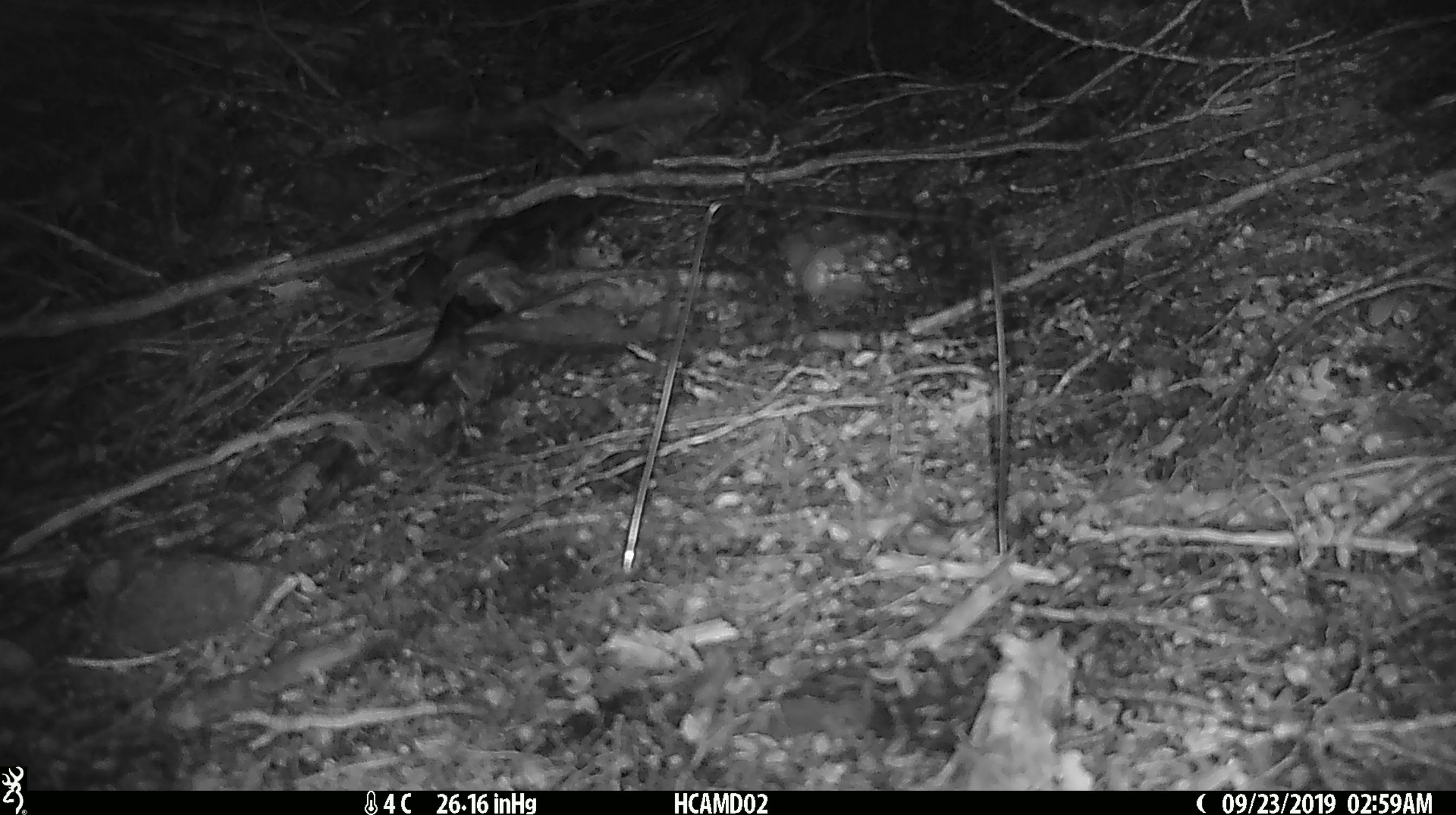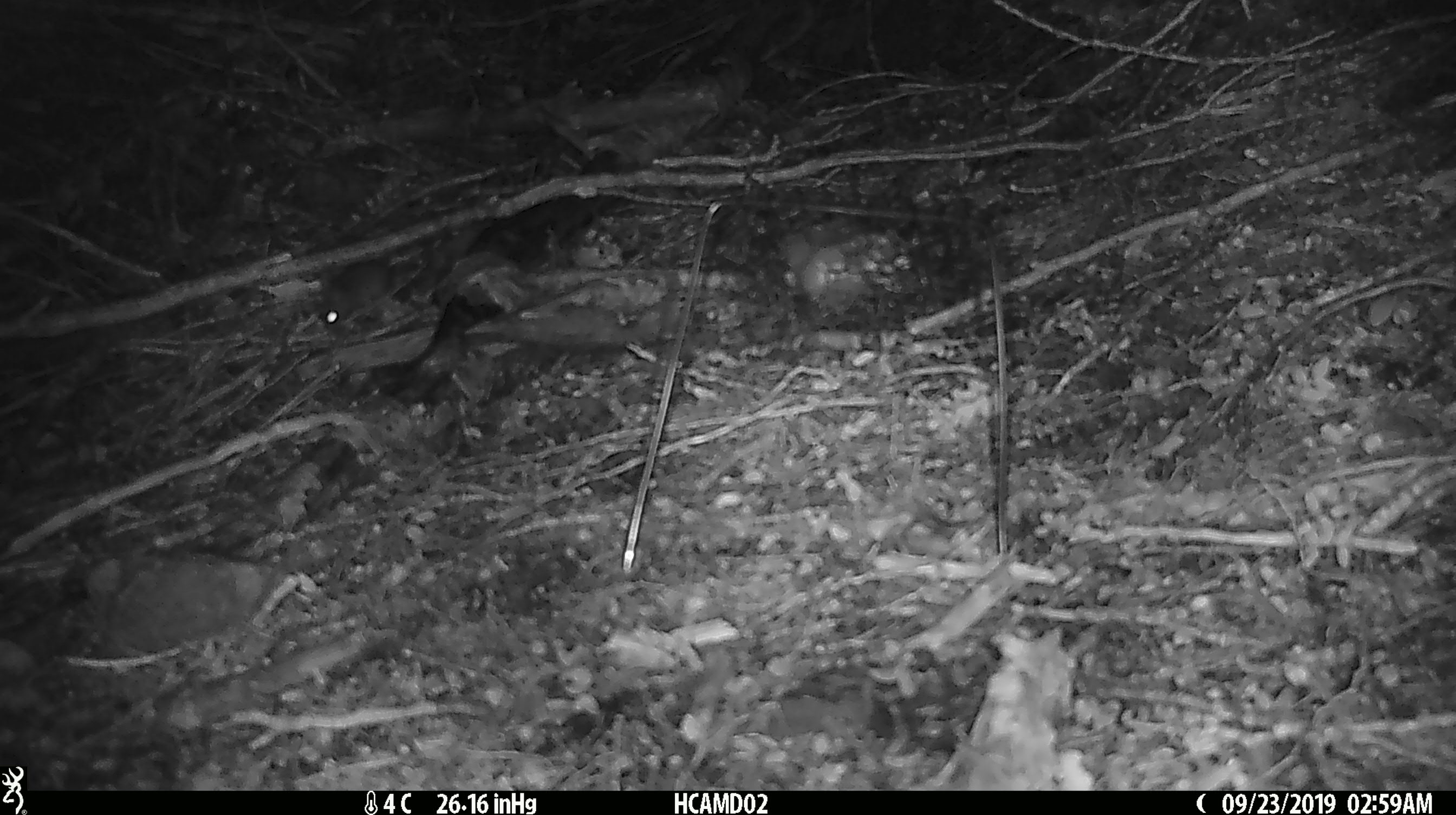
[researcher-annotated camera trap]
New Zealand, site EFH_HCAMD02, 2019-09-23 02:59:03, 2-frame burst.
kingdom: Animalia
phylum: Chordata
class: Mammalia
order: Rodentia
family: Muridae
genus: Mus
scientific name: Mus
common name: mouse